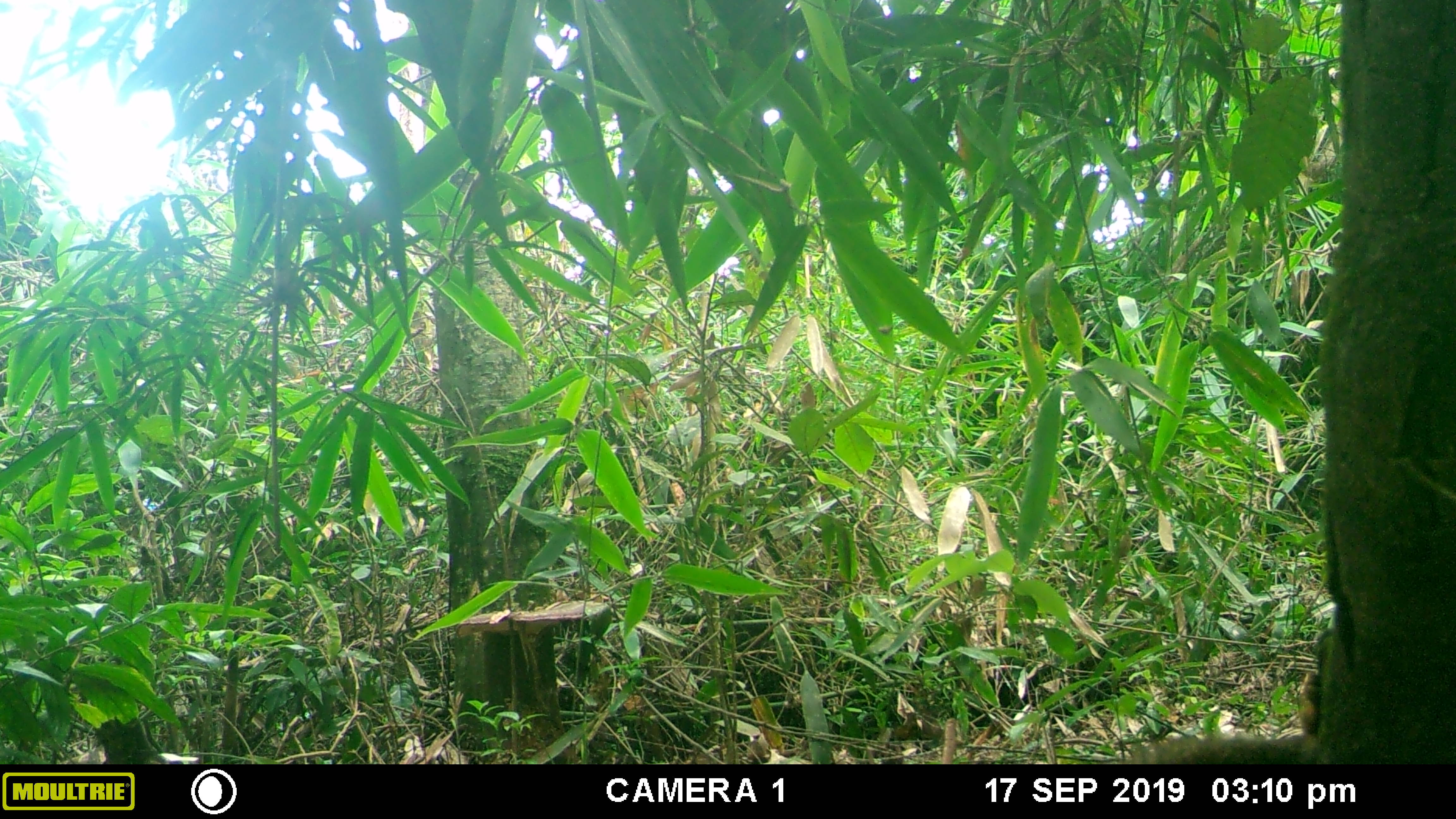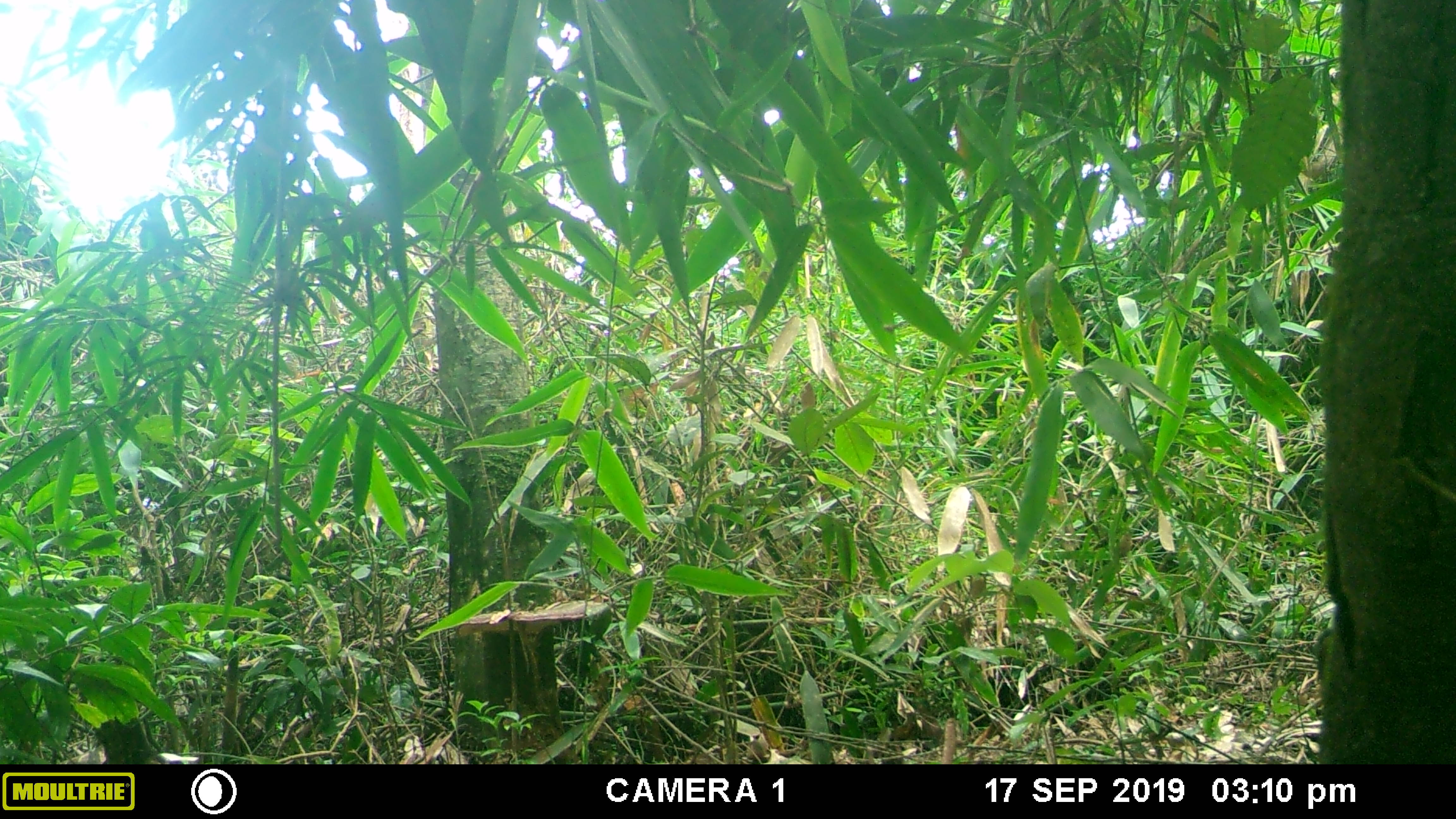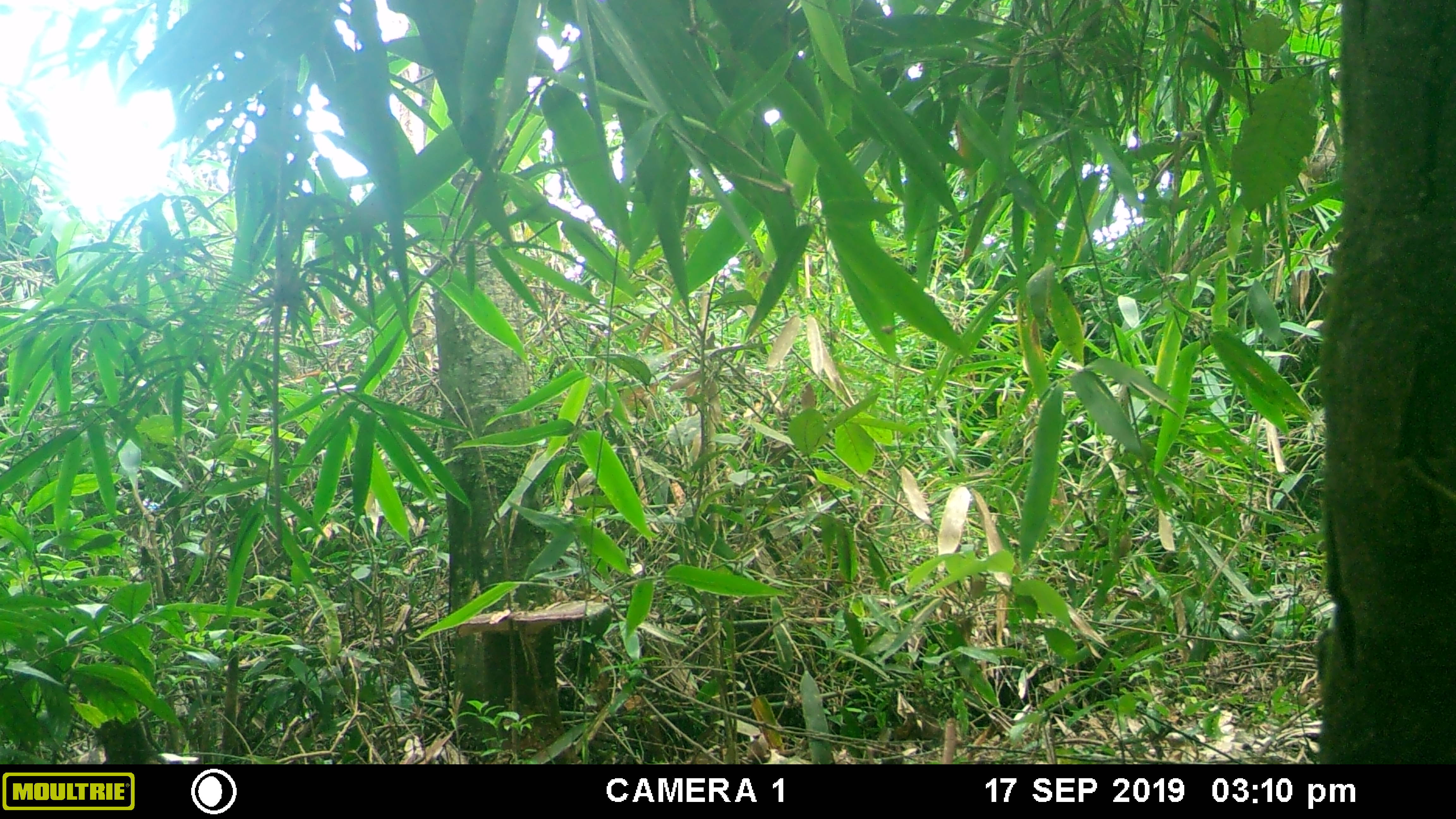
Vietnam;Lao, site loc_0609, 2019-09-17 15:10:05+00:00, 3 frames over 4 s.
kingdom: Animalia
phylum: Chordata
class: Mammalia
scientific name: Mammalia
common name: mammal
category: unidentified small mammal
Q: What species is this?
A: Unidentified small mammal (mammal) (Mammalia).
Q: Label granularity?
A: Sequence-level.